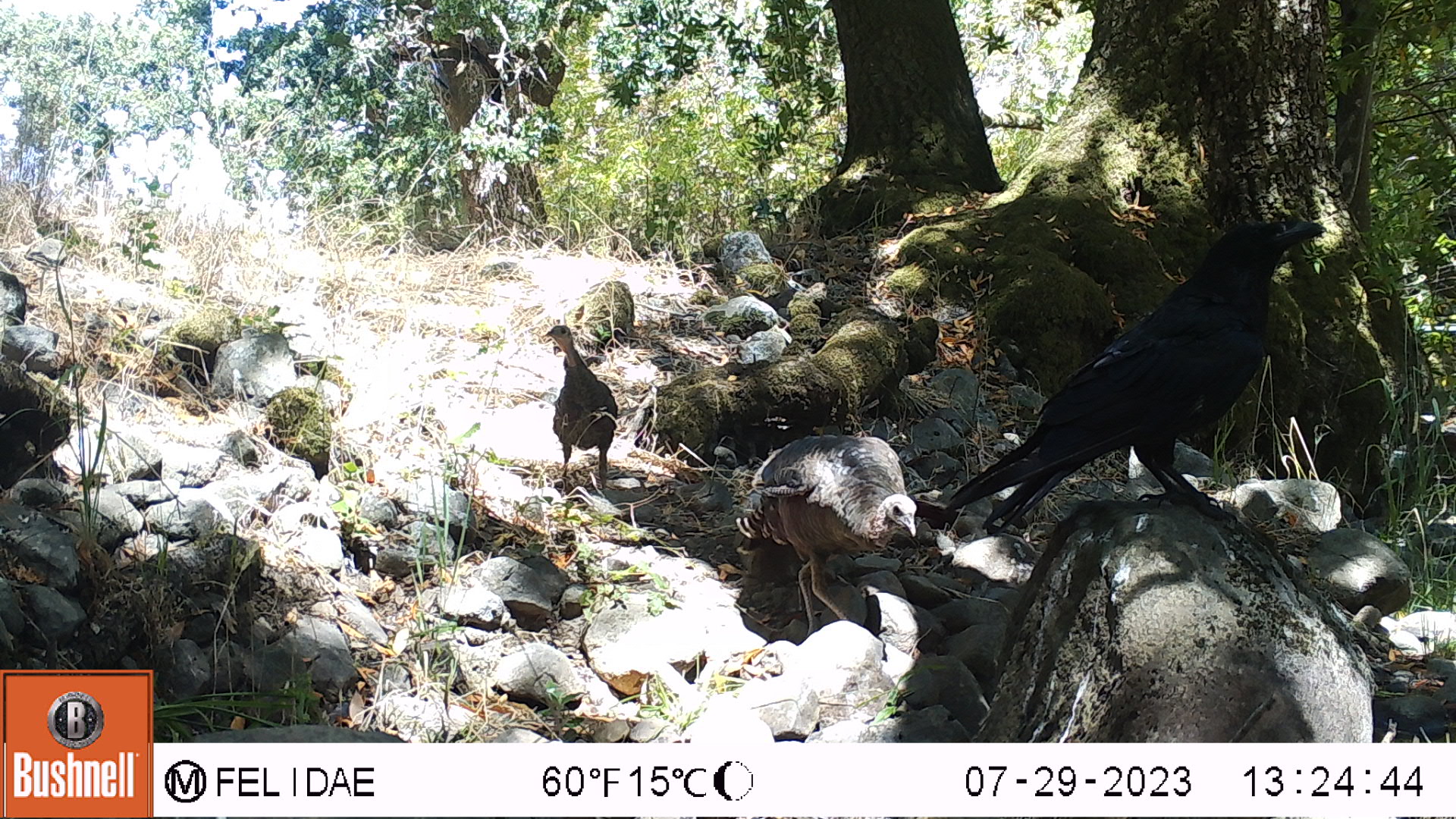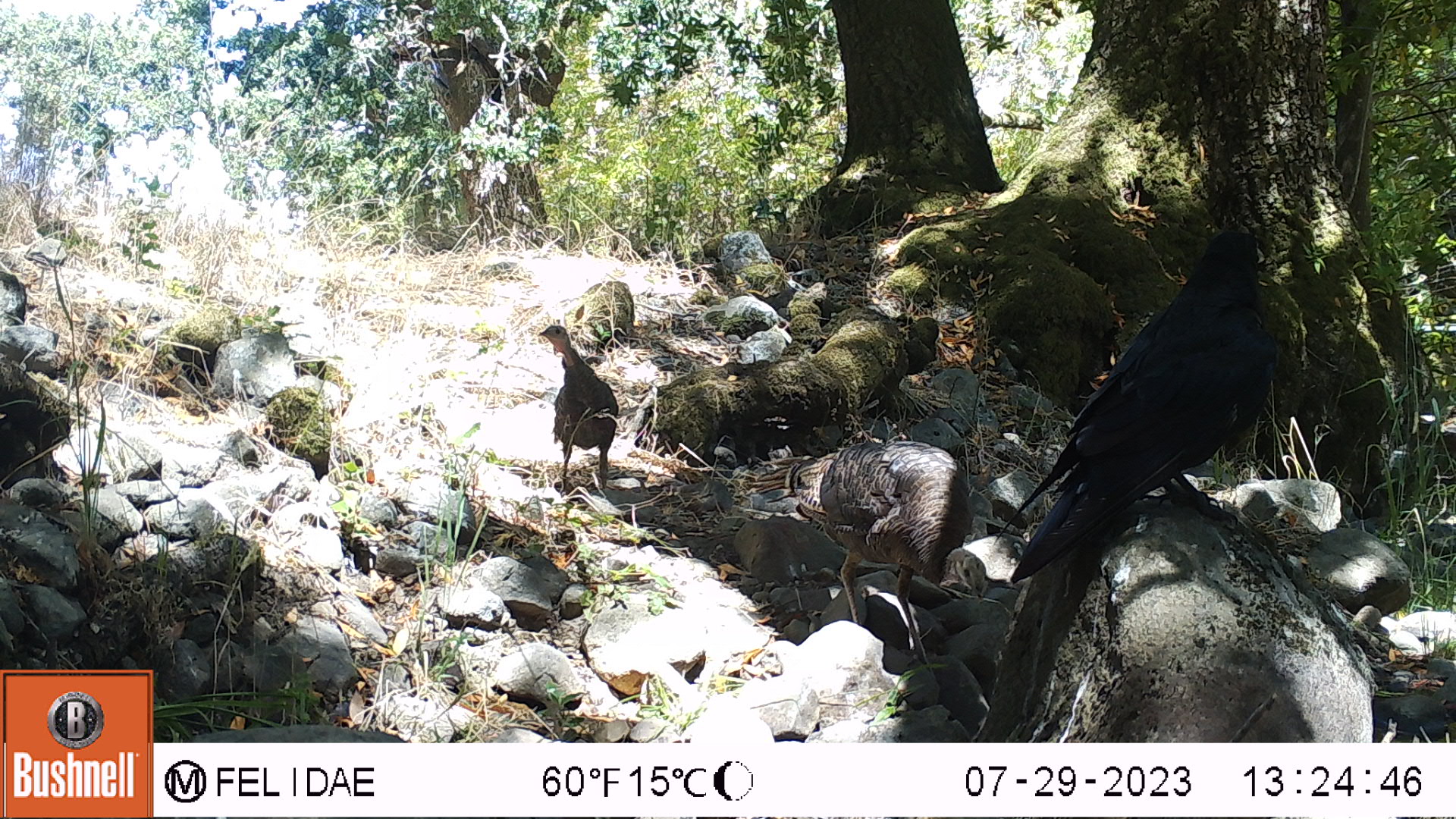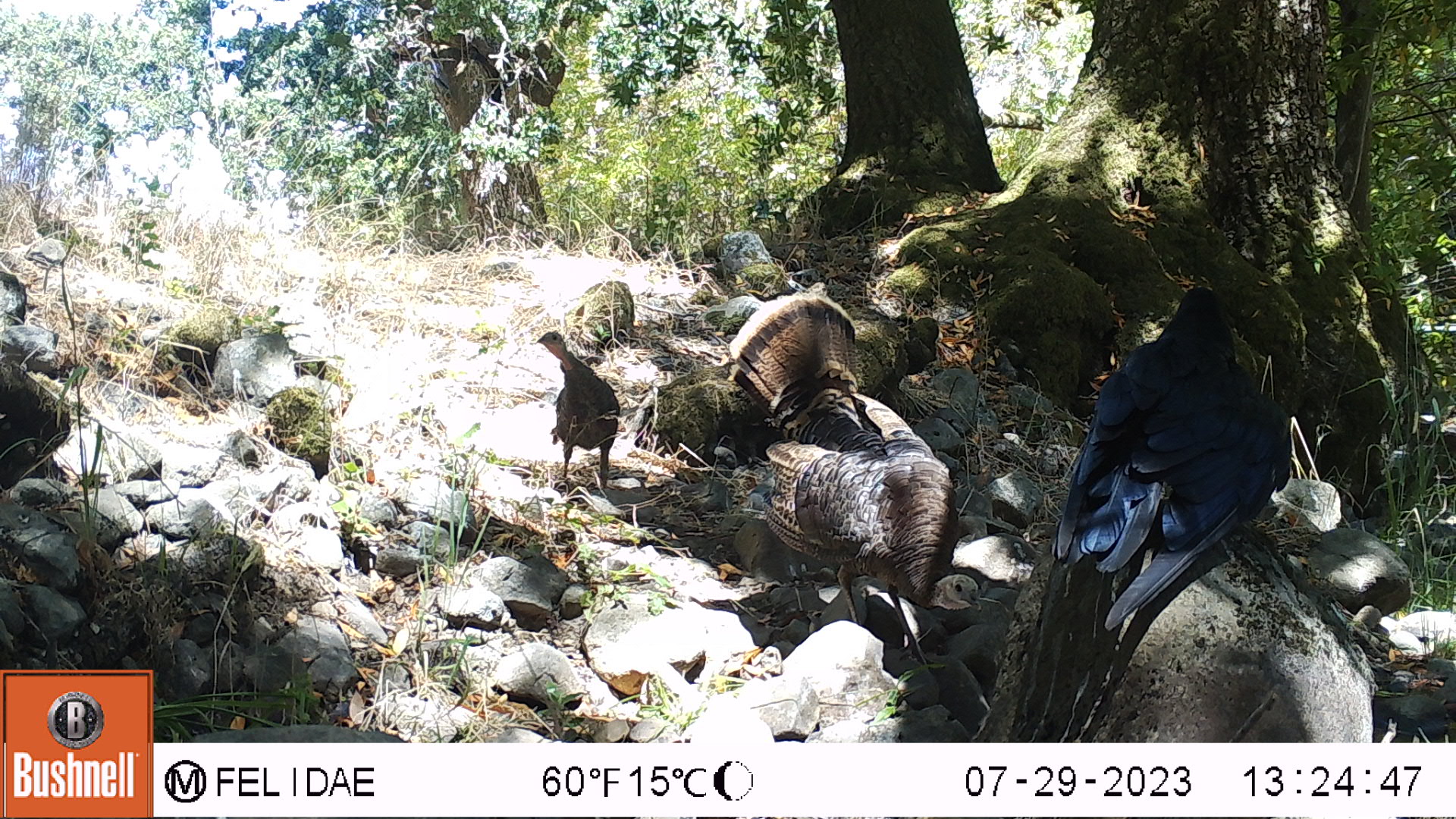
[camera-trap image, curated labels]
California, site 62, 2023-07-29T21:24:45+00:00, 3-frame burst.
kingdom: Animalia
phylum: Chordata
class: Aves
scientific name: Aves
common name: bird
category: unknown bird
Unknown bird (bird) (Aves).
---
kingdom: Animalia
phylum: Chordata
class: Aves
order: Galliformes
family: Phasianidae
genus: Meleagris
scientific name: Meleagris gallopavo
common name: turkey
Turkey (Meleagris gallopavo).